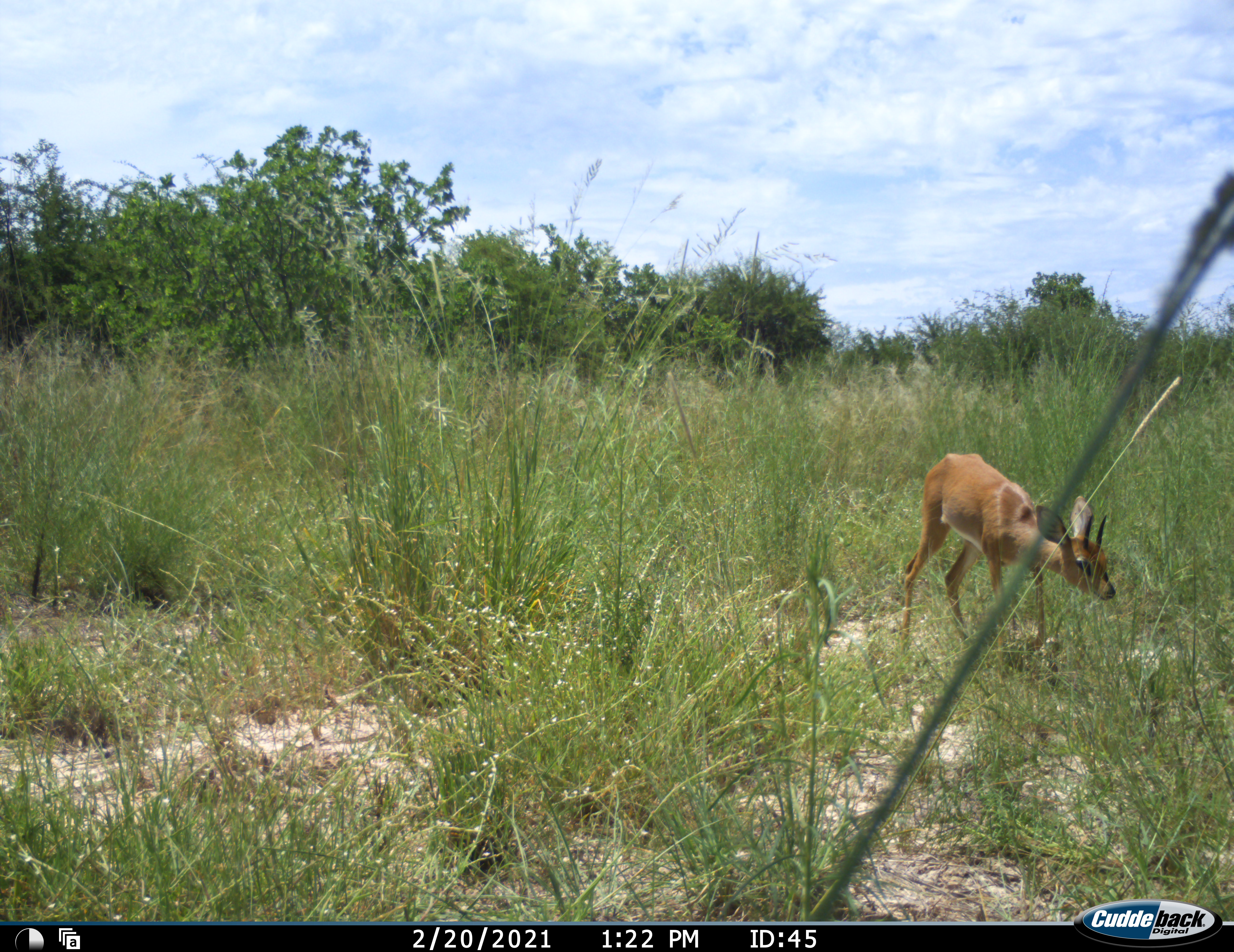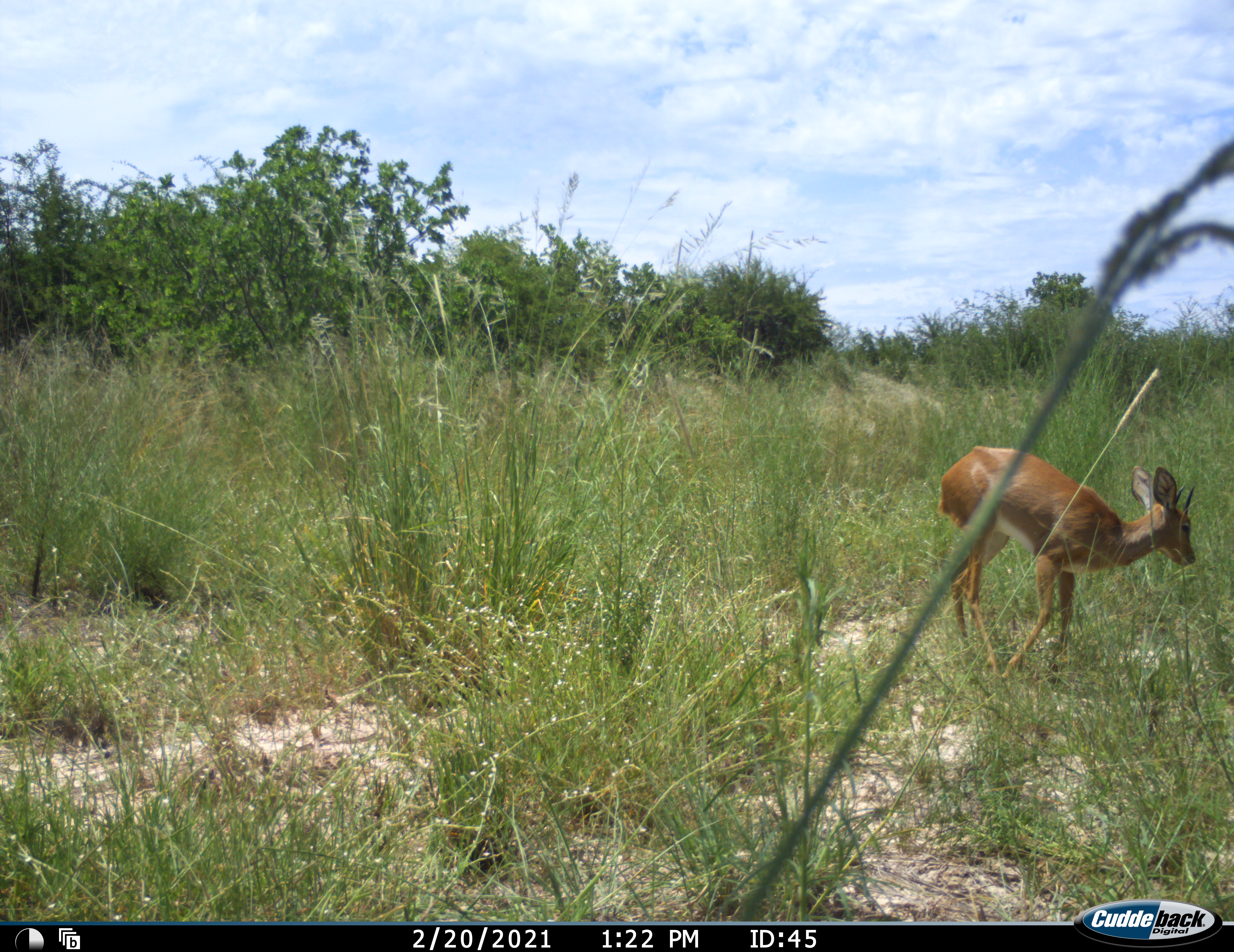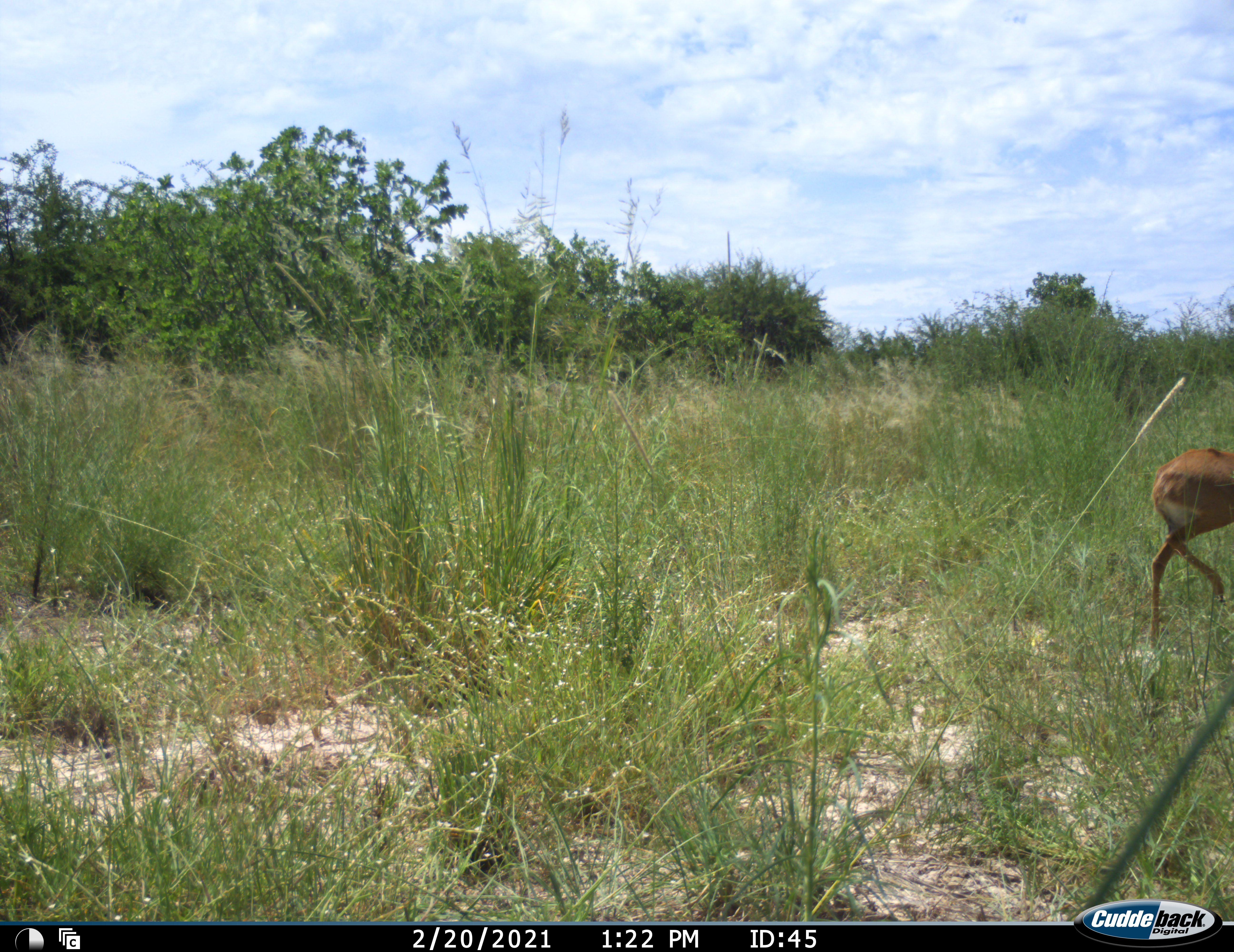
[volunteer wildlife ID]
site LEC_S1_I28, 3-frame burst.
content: unidentified animal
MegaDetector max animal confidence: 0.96